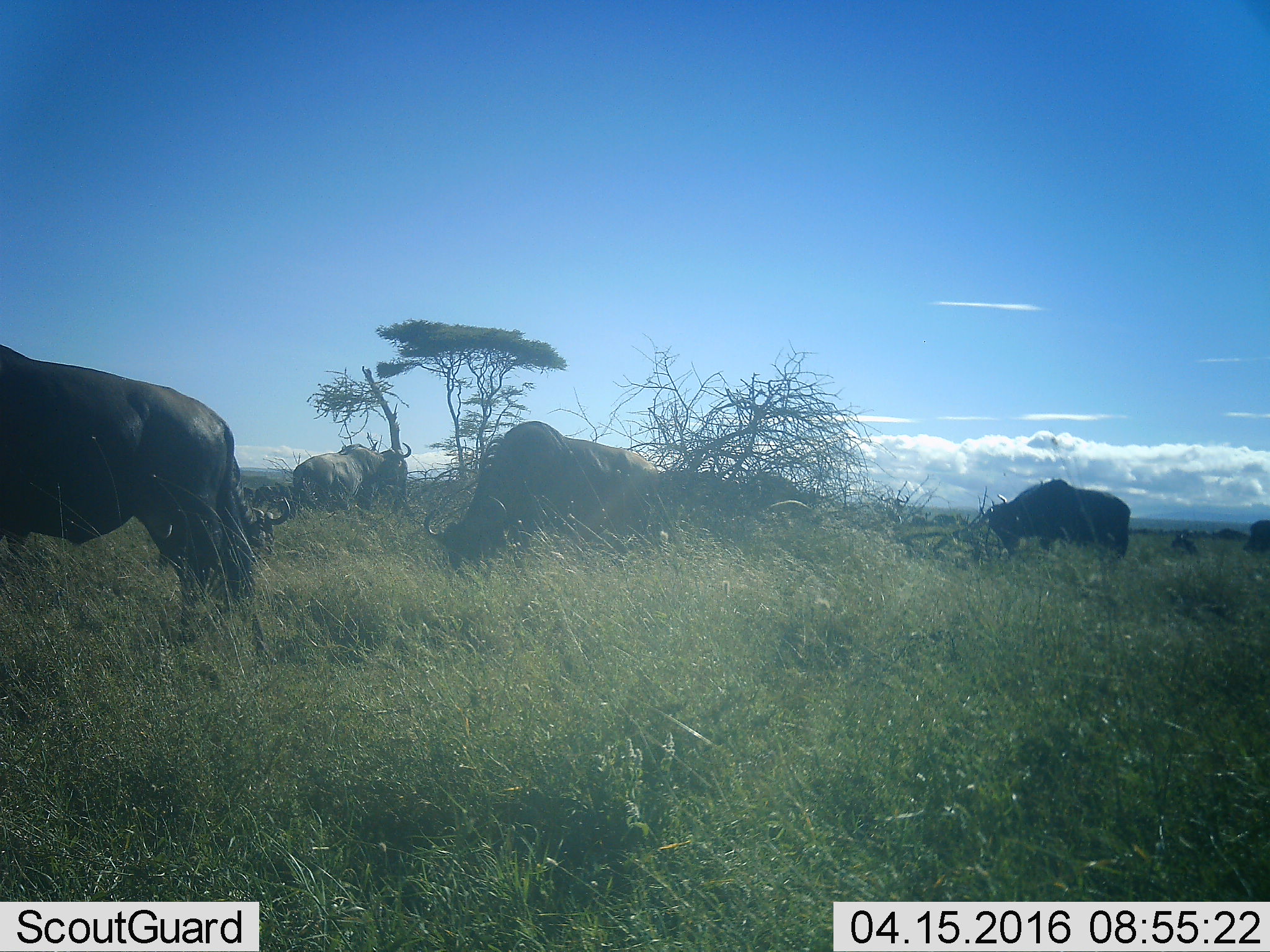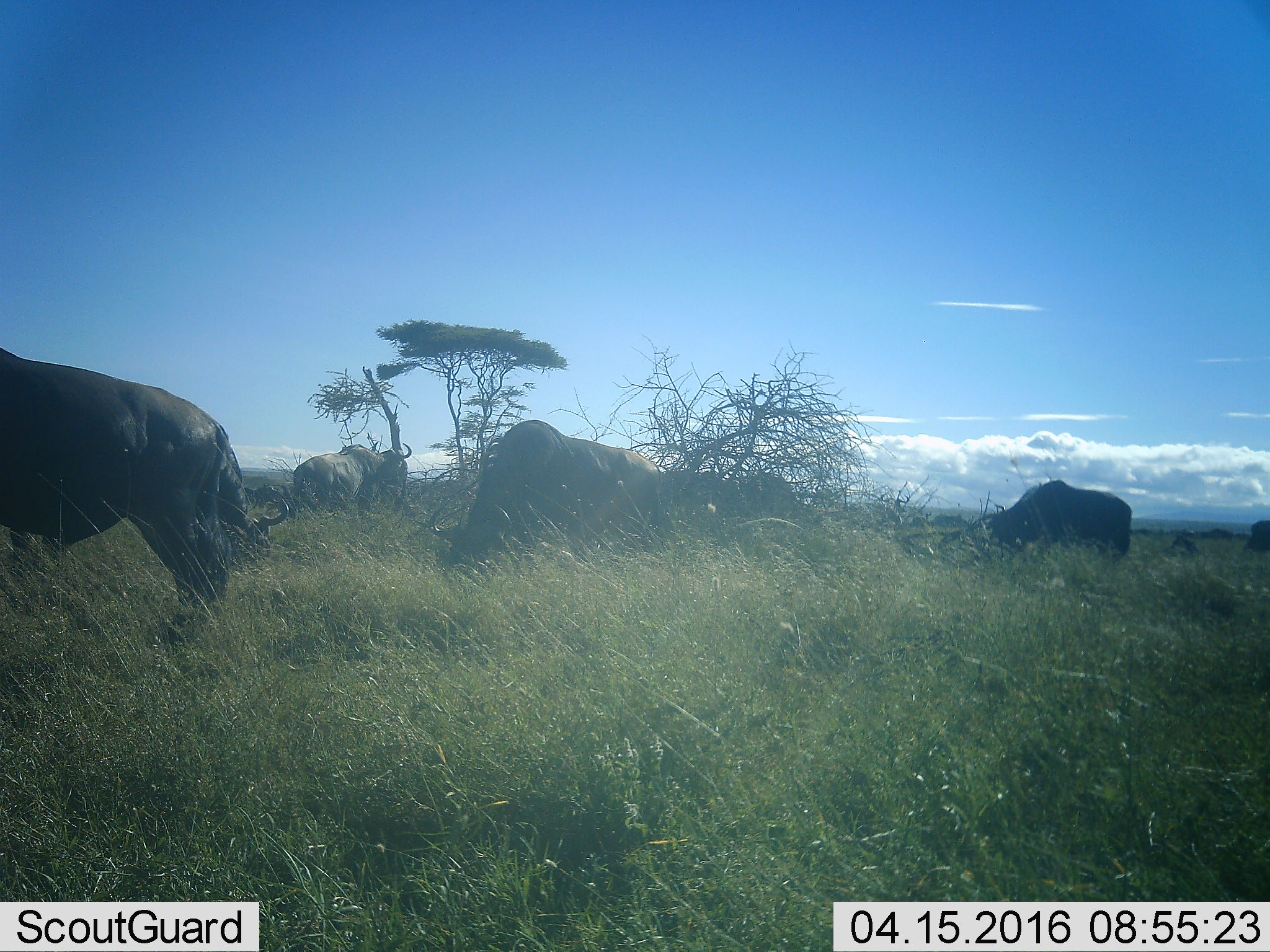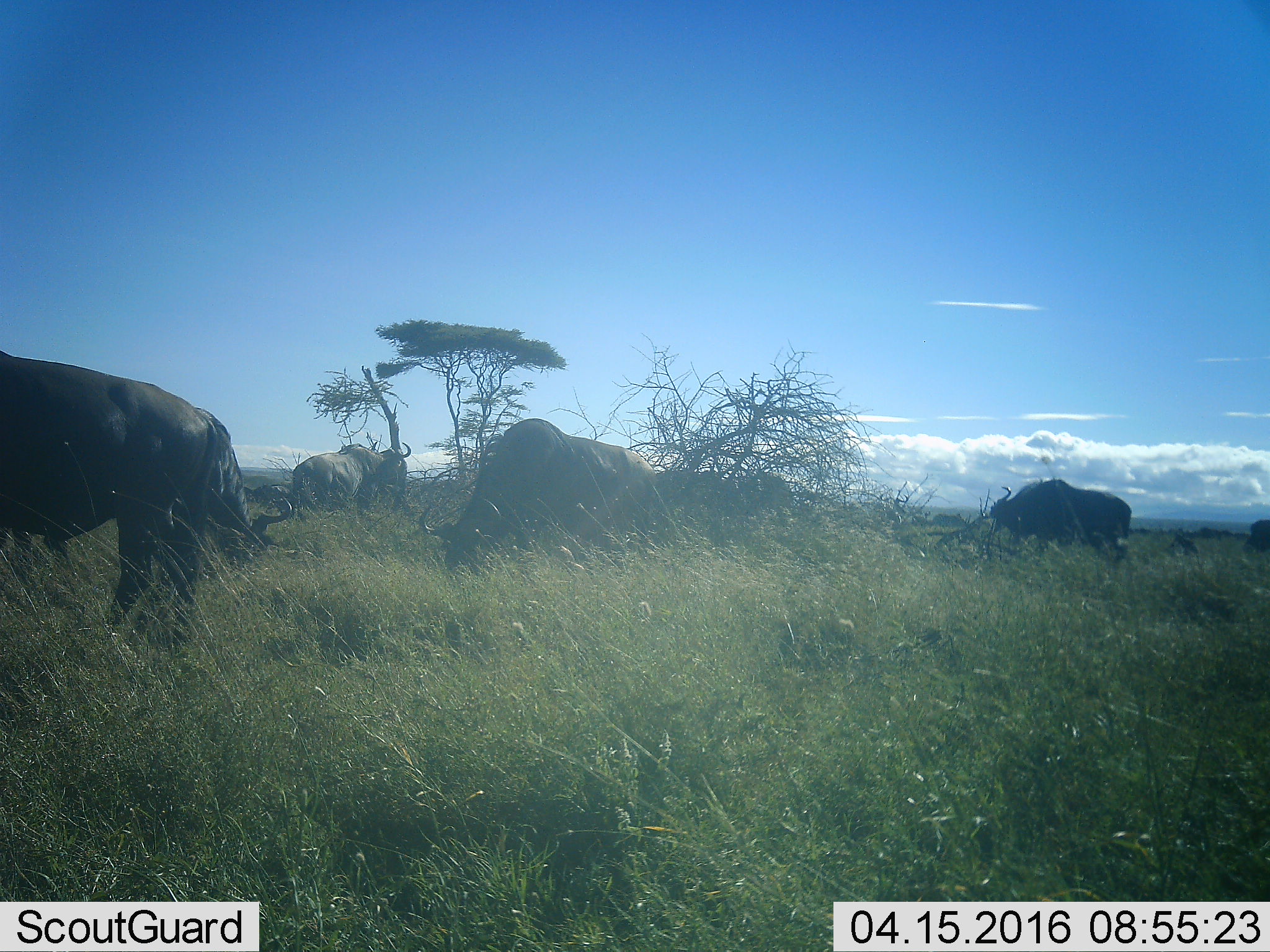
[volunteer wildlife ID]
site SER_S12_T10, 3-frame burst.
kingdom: Animalia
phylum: Chordata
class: Mammalia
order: Artiodactyla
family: Bovidae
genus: Connochaetes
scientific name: Connochaetes taurinus taurinus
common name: blue wildebeest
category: wildebeestblue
Wildebeestblue (blue wildebeest) (Connochaetes taurinus taurinus), count 11-50. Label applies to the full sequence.